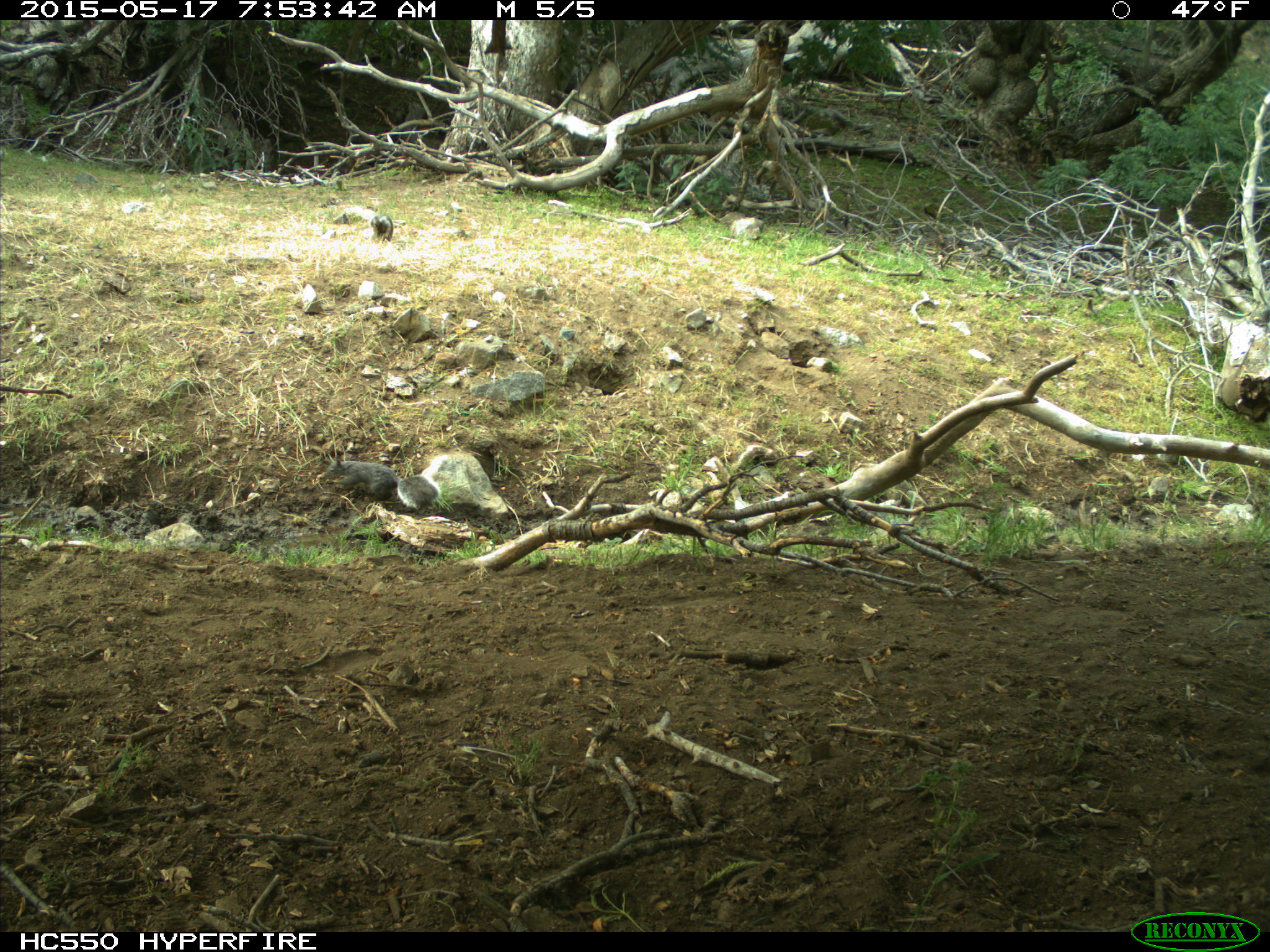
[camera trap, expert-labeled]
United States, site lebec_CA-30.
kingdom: Animalia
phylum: Chordata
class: Mammalia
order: Rodentia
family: Sciuridae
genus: Sciurus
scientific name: Sciurus carolinensis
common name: eastern gray squirrel